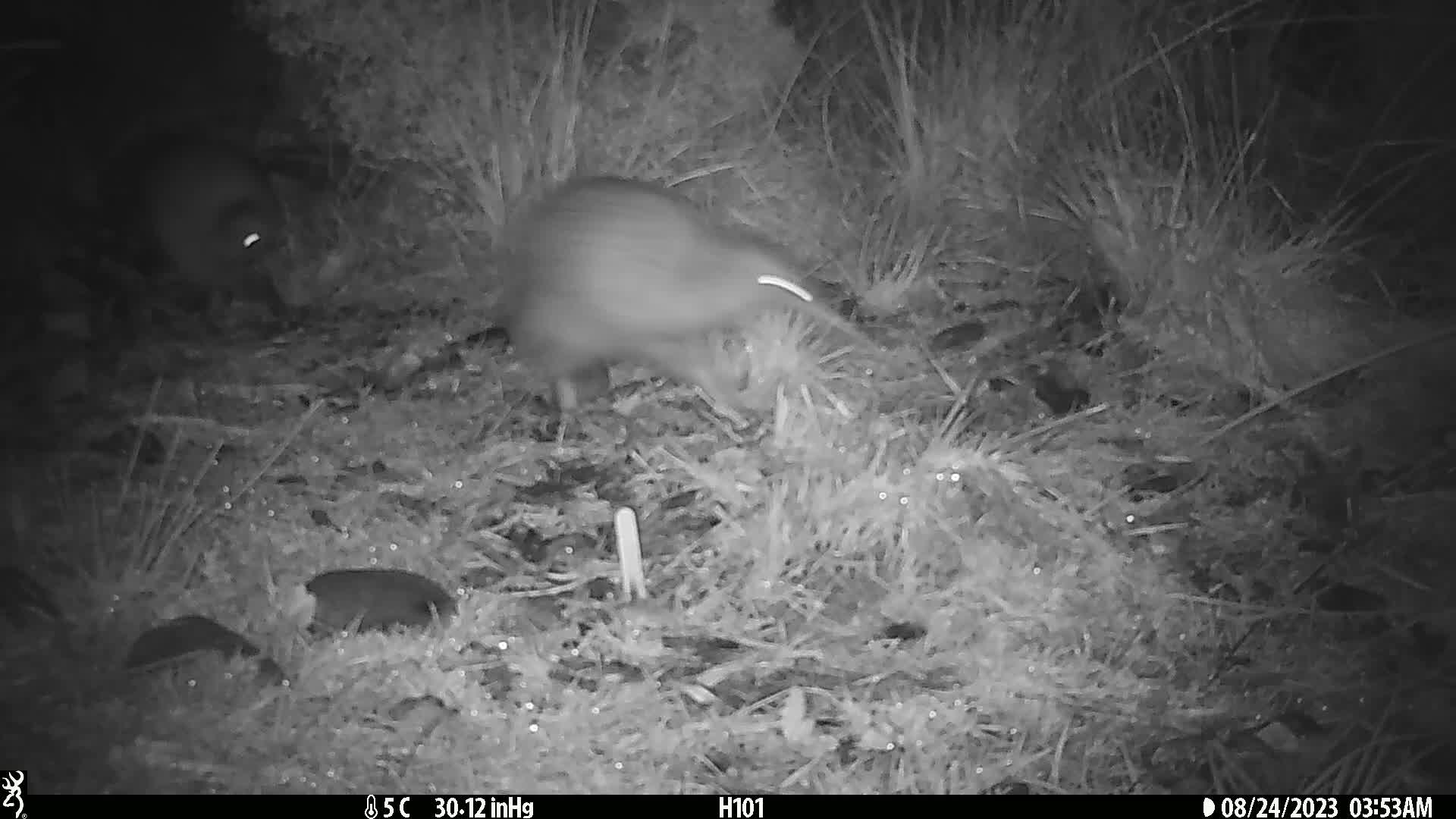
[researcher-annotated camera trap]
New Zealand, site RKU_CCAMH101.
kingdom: Animalia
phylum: Chordata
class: Aves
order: Apterygiformes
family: Apterygidae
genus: Apteryx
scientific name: Apteryx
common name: kiwi